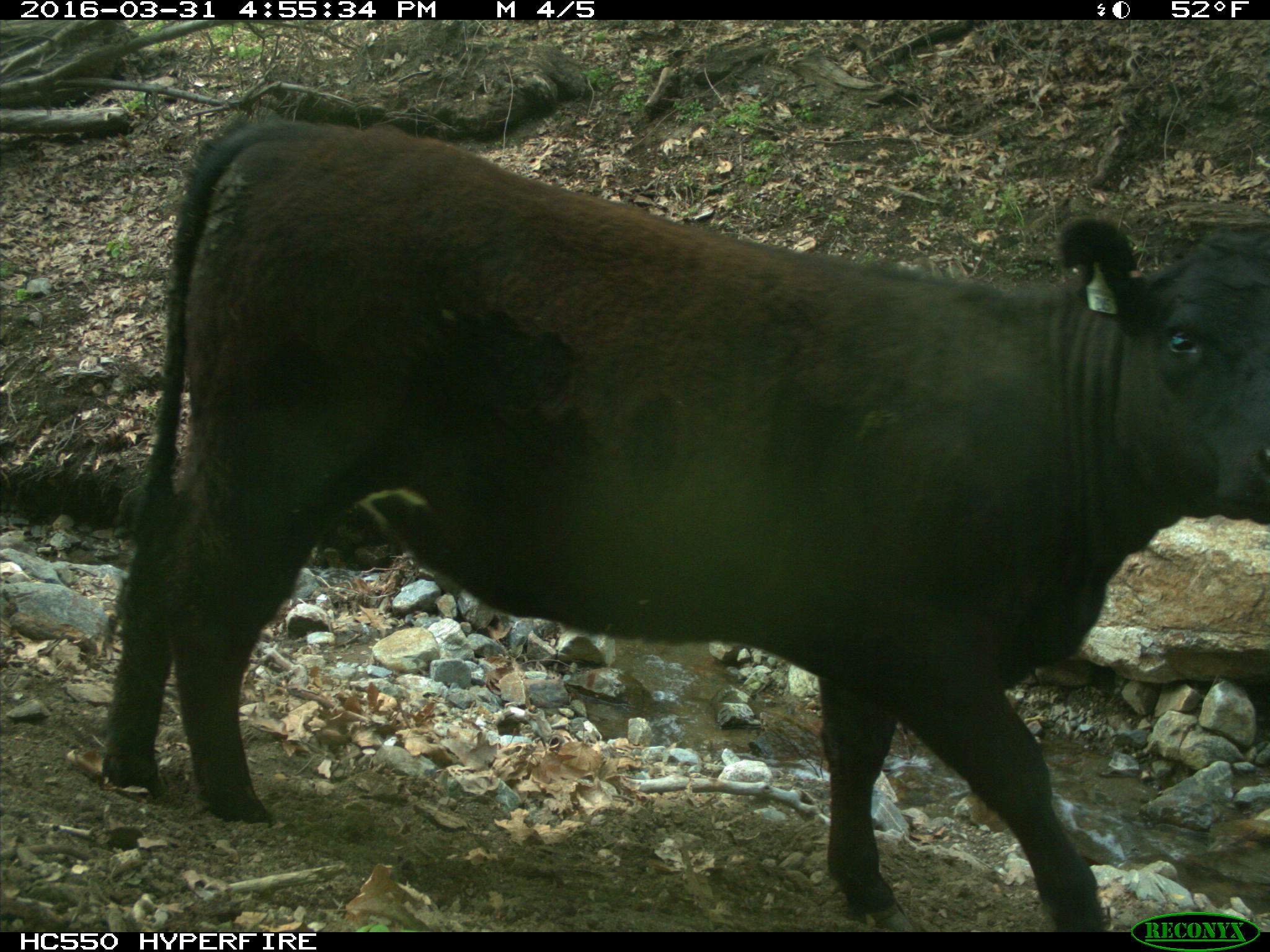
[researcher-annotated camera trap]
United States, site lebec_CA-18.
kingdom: Animalia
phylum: Chordata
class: Mammalia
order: Artiodactyla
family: Bovidae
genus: Bos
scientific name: Bos taurus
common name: domestic cow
Bos taurus (domestic cow).